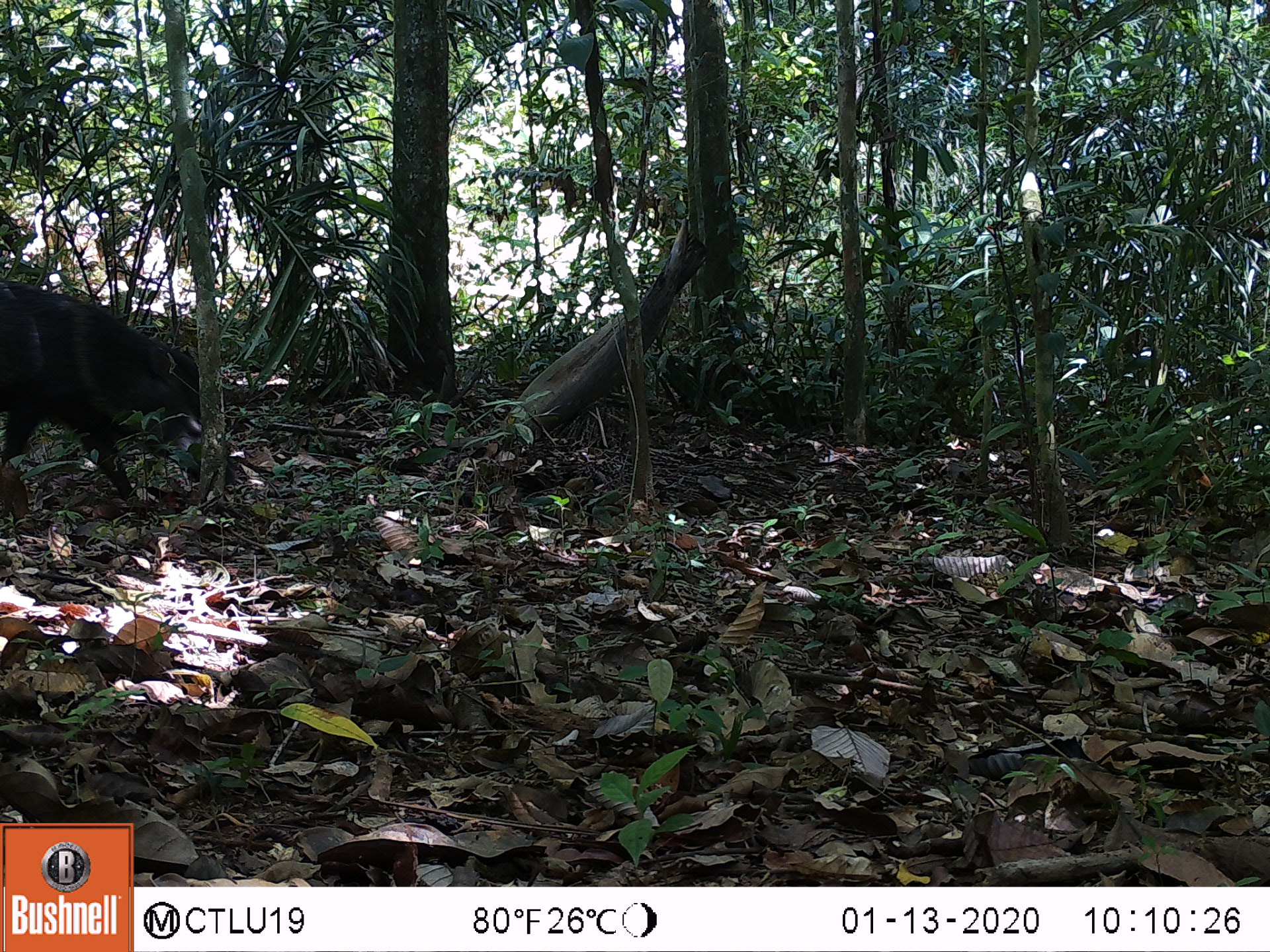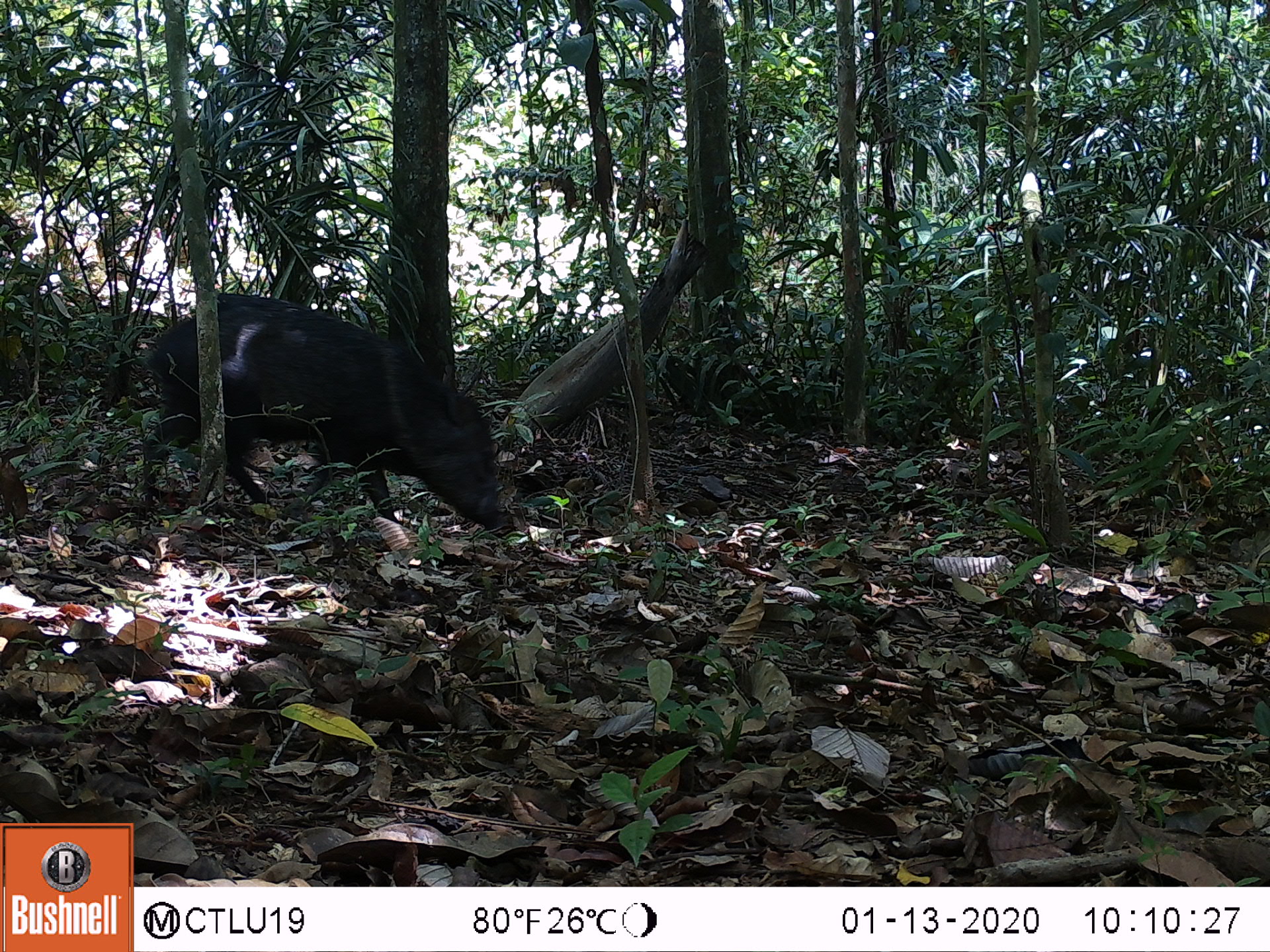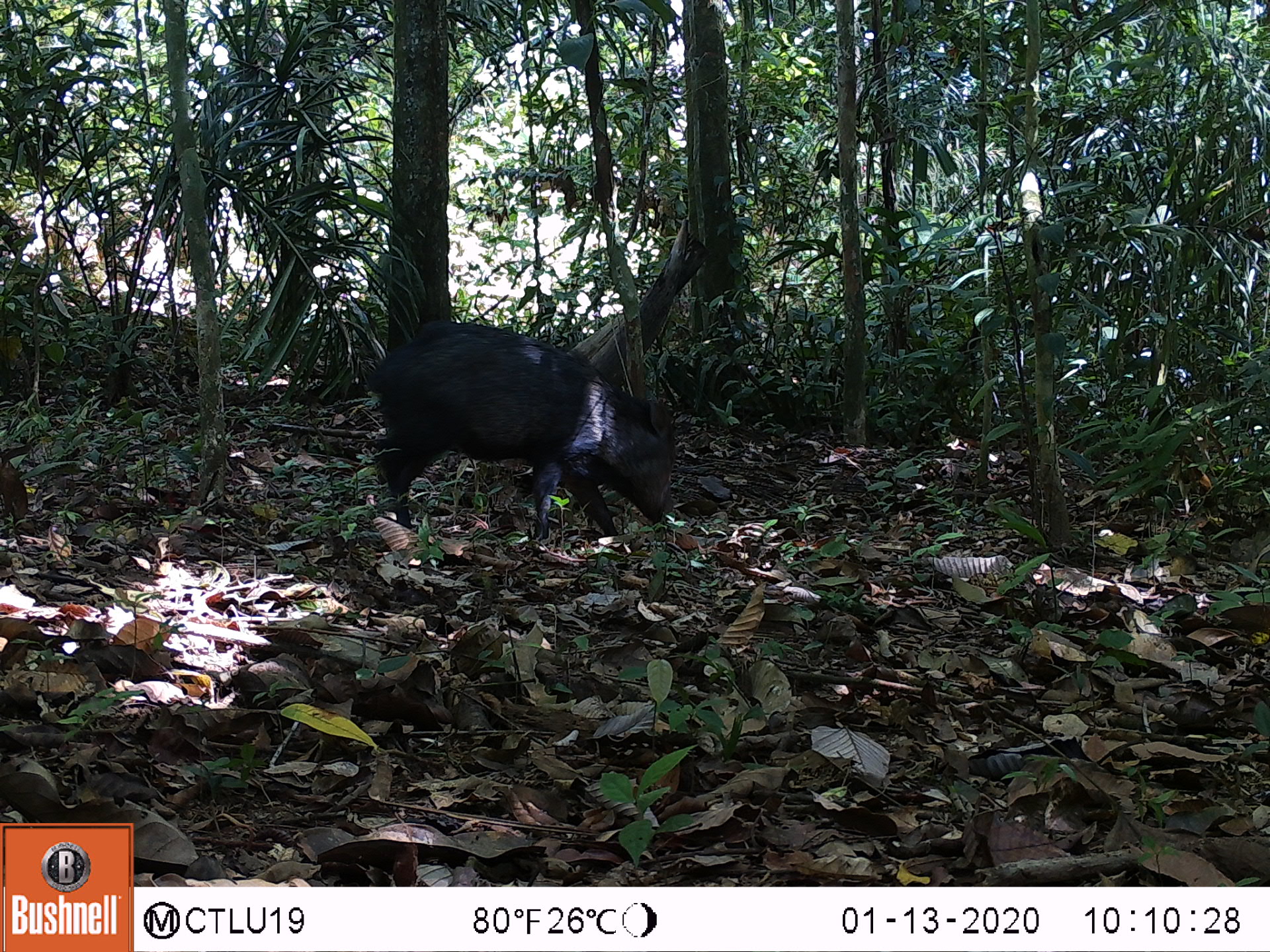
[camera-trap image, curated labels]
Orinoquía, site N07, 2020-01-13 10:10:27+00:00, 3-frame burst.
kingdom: Animalia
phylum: Chordata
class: Mammalia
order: Artiodactyla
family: Tayassuidae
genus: Pecari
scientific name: Pecari tajacu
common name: collared peccary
Collared peccary (Pecari tajacu).